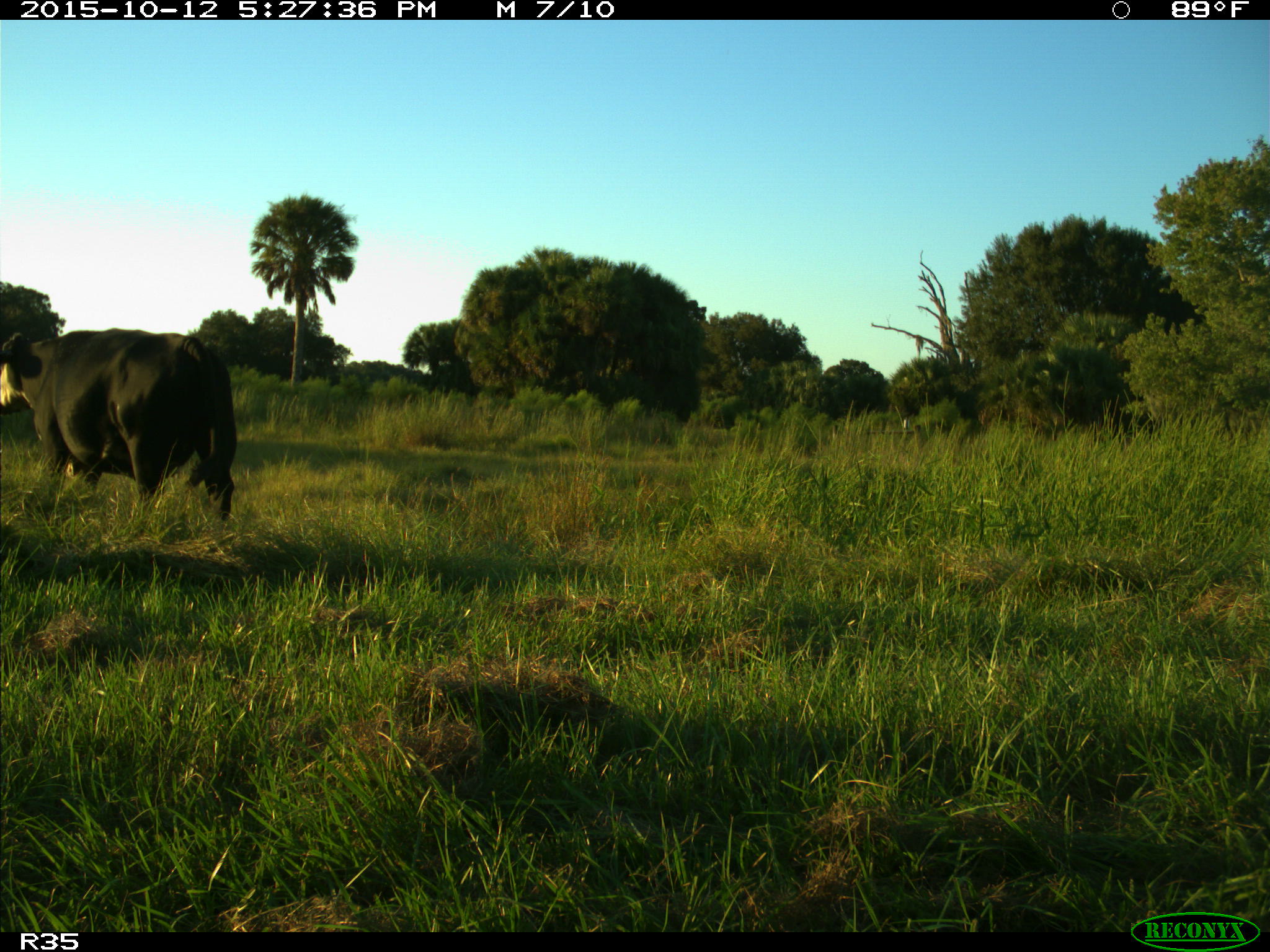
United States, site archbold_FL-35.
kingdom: Animalia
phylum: Chordata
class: Mammalia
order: Artiodactyla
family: Bovidae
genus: Bos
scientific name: Bos taurus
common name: domestic cow